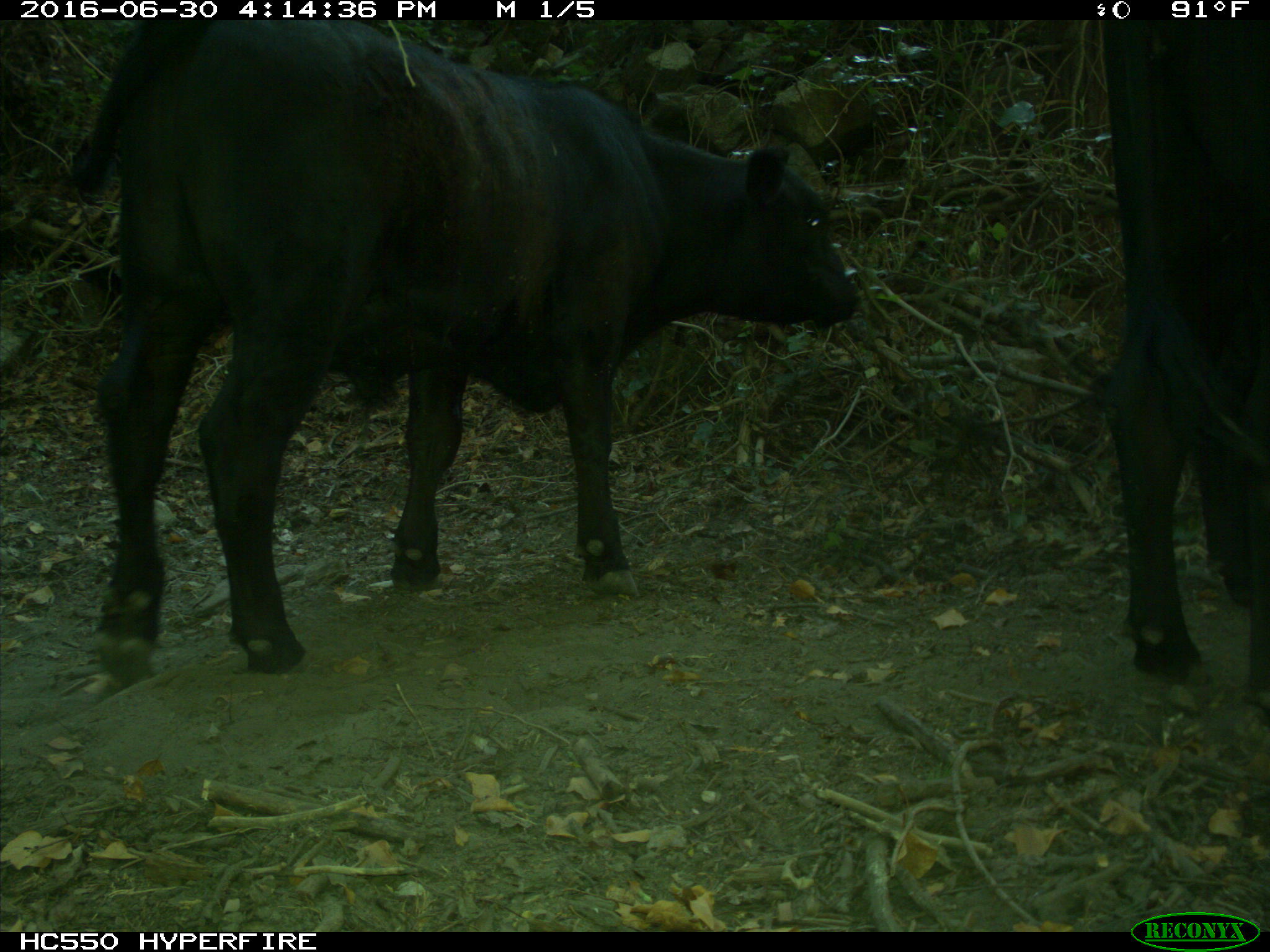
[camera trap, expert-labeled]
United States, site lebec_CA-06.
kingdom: Animalia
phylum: Chordata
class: Mammalia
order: Artiodactyla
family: Bovidae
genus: Bos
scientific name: Bos taurus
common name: domestic cow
Bos taurus (domestic cow).